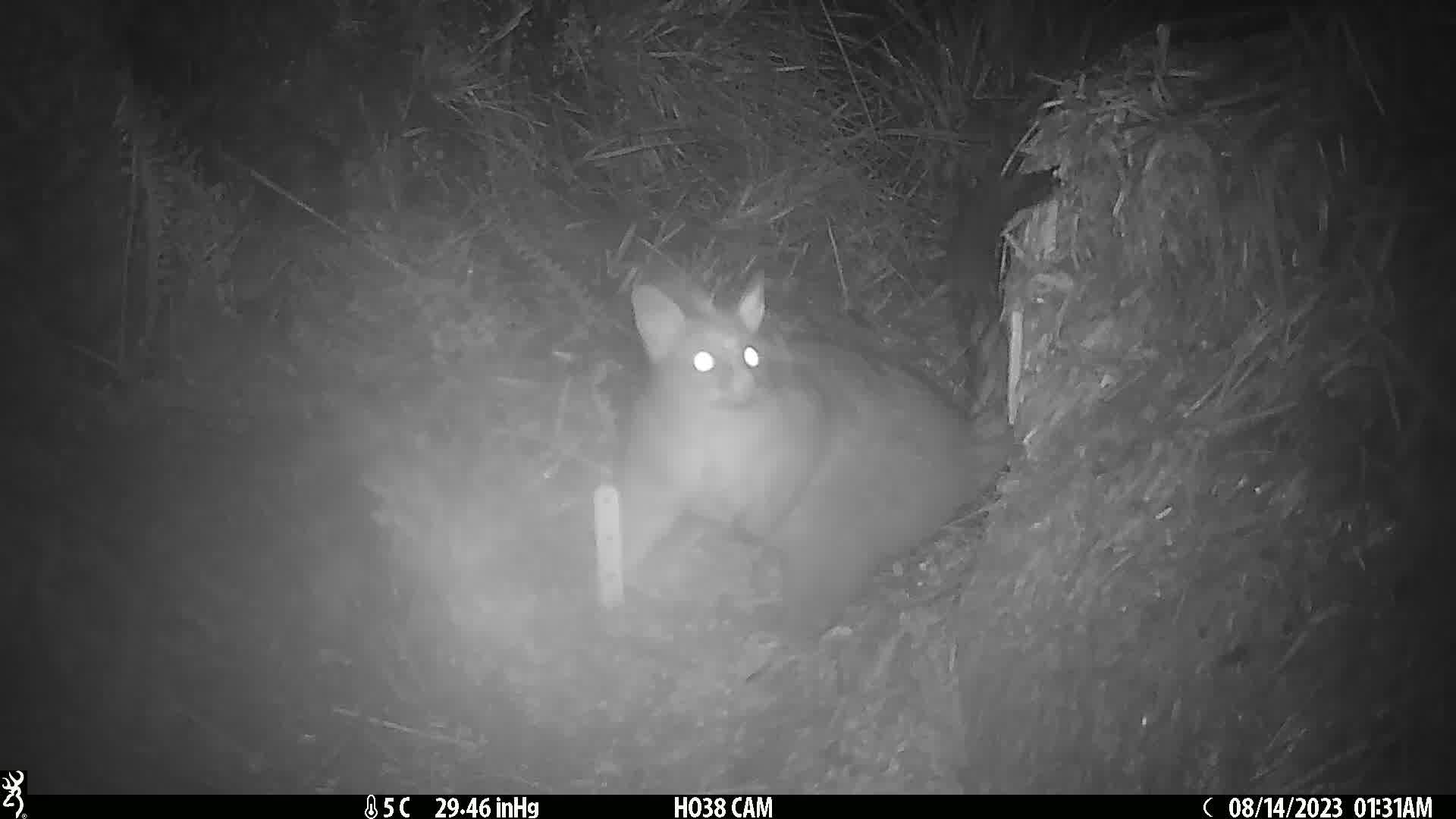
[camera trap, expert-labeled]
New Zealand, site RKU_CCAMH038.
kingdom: Animalia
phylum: Chordata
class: Mammalia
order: Diprotodontia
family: Phalangeridae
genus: Trichosurus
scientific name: Trichosurus vulpecula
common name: common brushtail possum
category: possum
Possum (common brushtail possum) (Trichosurus vulpecula).